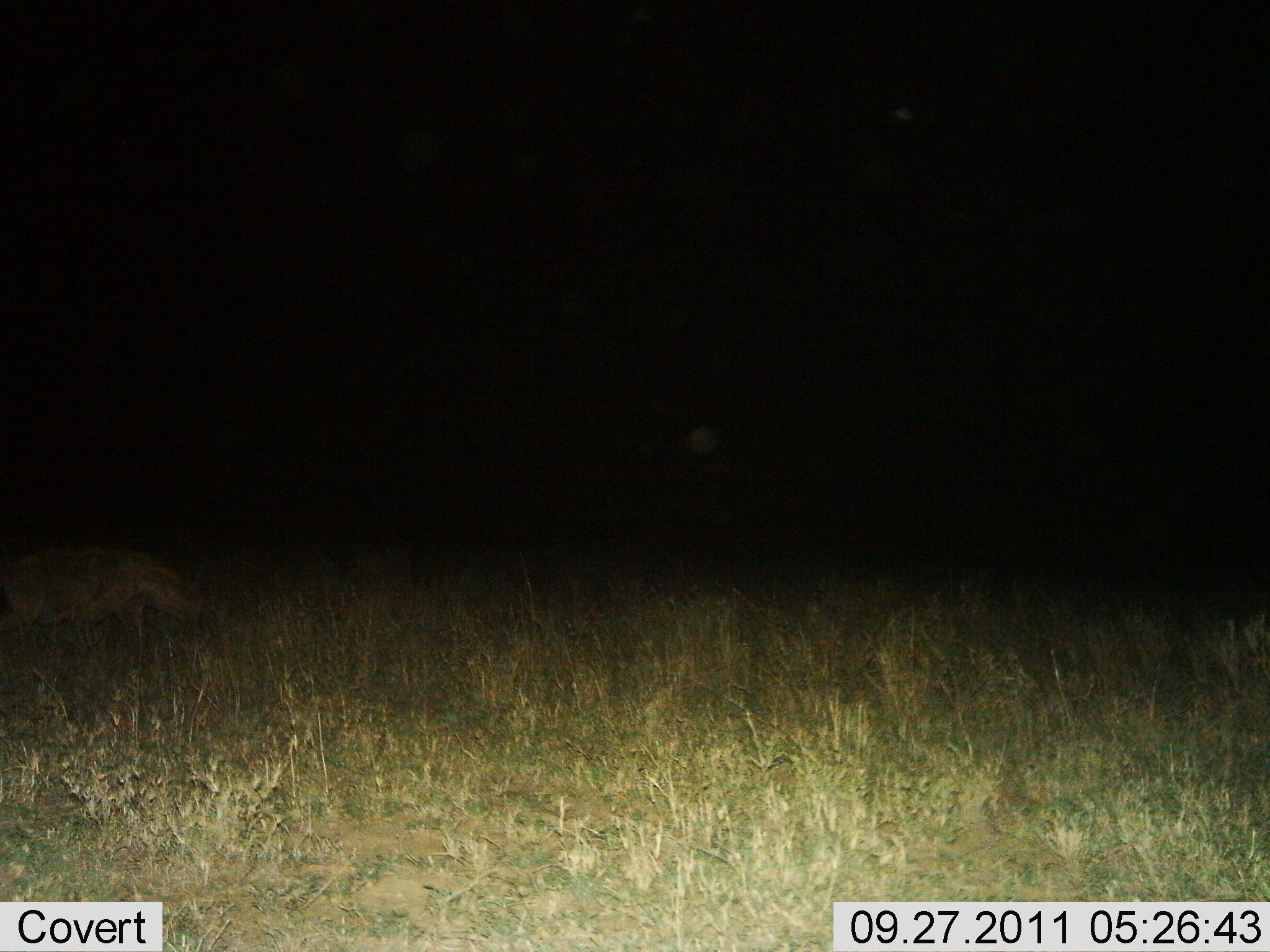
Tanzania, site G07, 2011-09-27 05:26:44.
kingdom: Animalia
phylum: Chordata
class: Mammalia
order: Carnivora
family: Hyaenidae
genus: Crocuta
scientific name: Crocuta crocuta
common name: spotted hyena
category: hyenaspotted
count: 1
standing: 22%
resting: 0%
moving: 78%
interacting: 0%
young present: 0%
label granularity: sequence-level